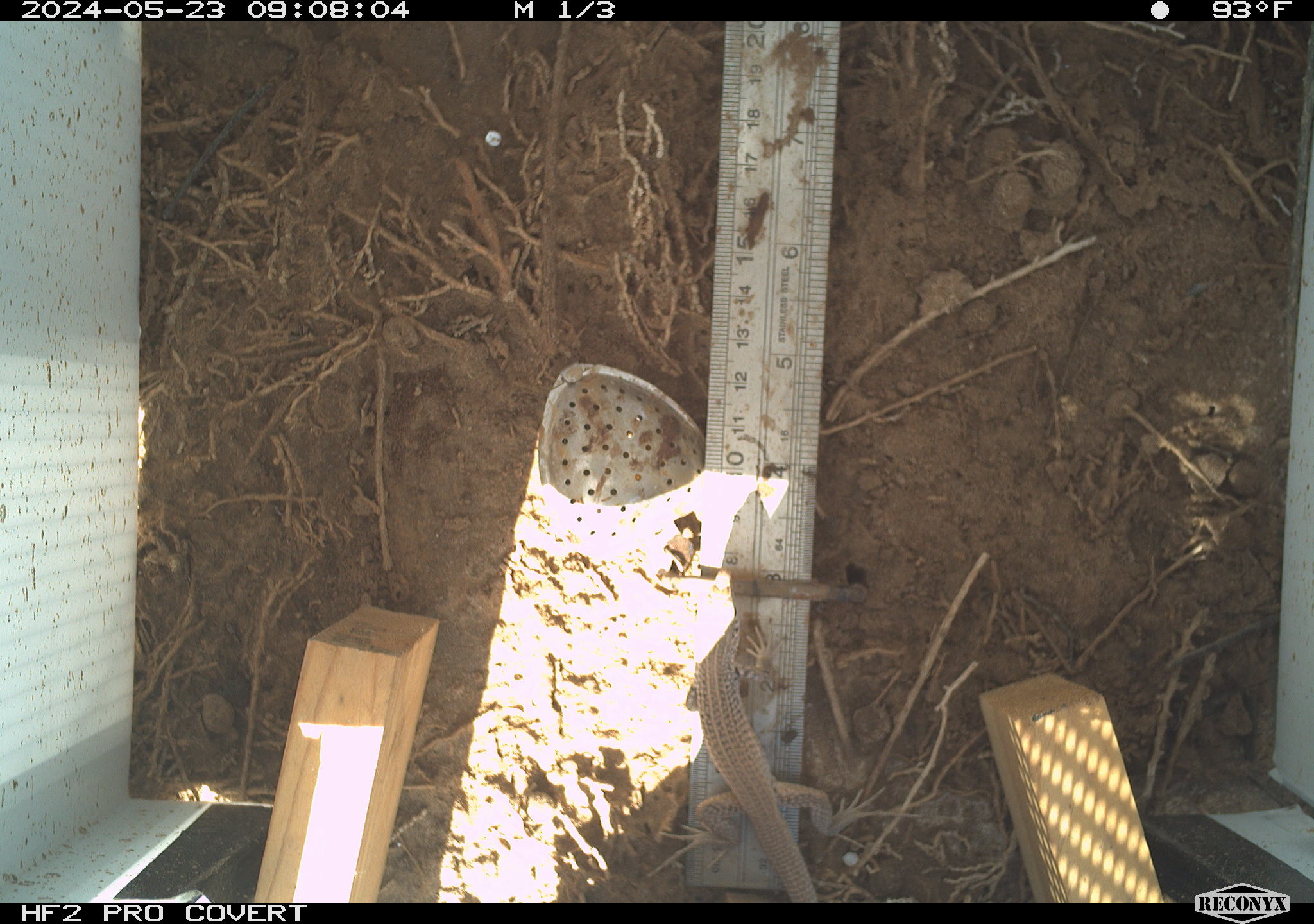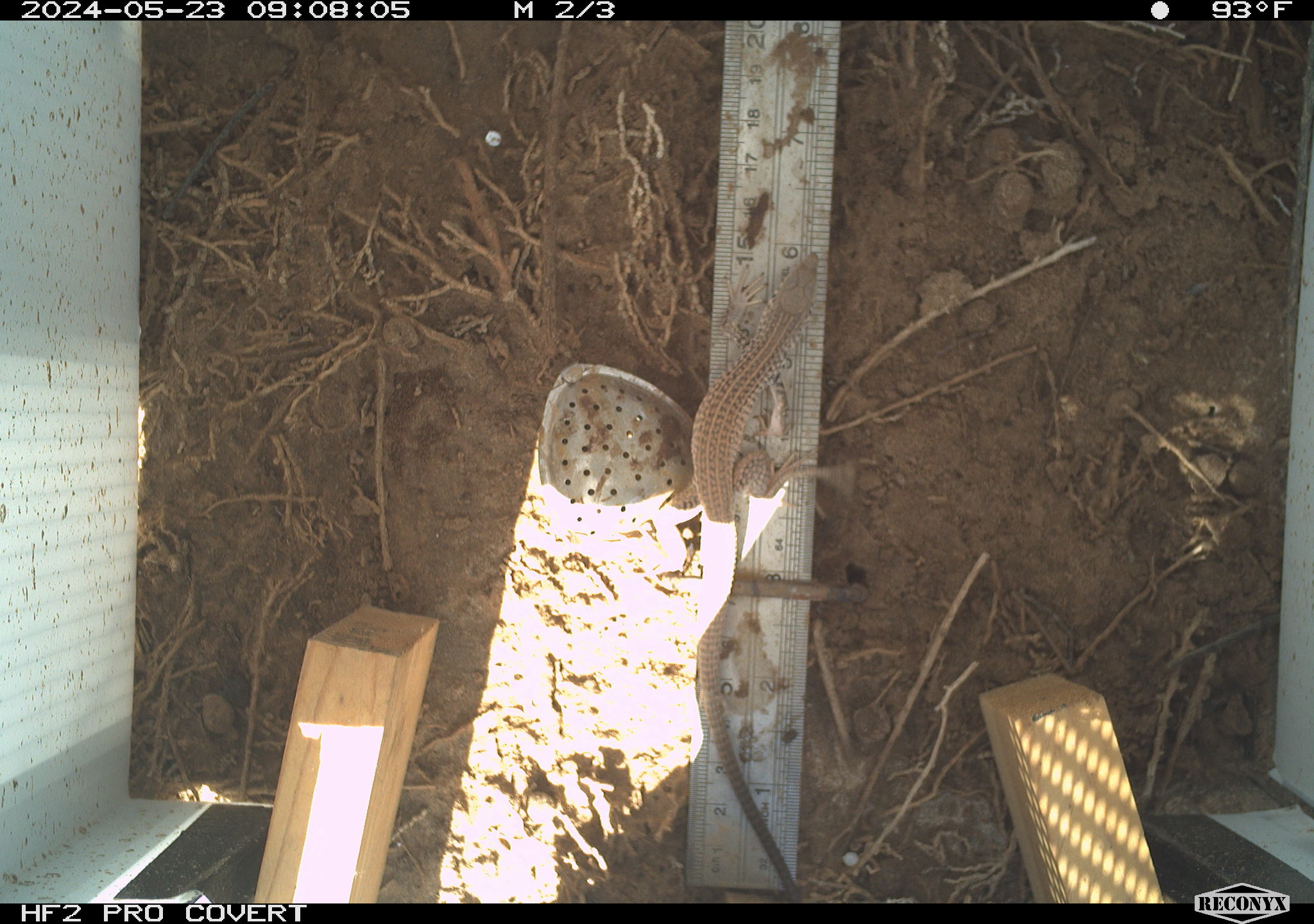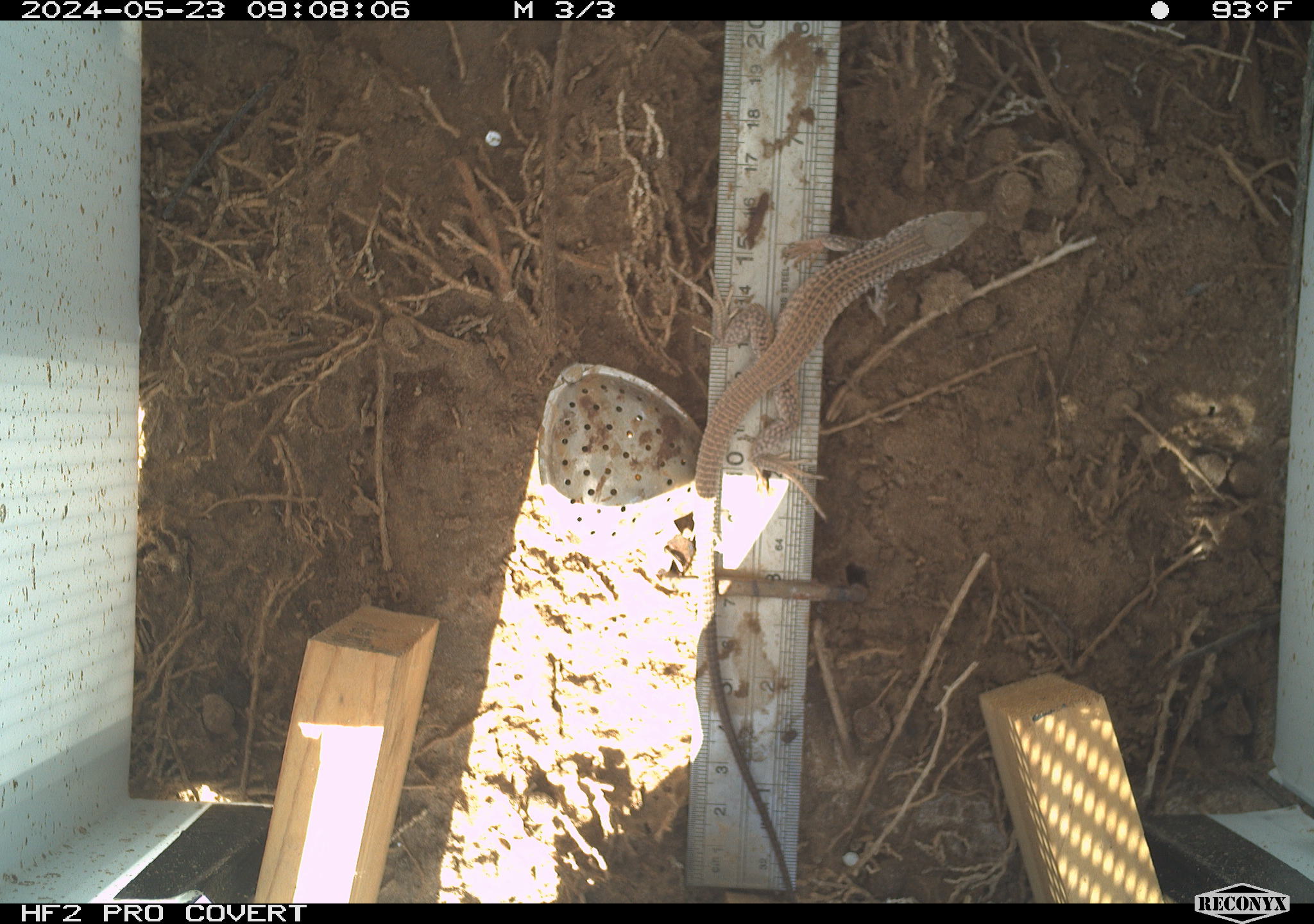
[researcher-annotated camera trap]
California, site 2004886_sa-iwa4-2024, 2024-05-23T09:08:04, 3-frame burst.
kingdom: Animalia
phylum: Chordata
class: Reptilia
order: Squamata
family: Teiidae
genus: Aspidoscelis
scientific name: Aspidoscelis tigris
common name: western whiptail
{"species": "western whiptail (Aspidoscelis tigris)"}